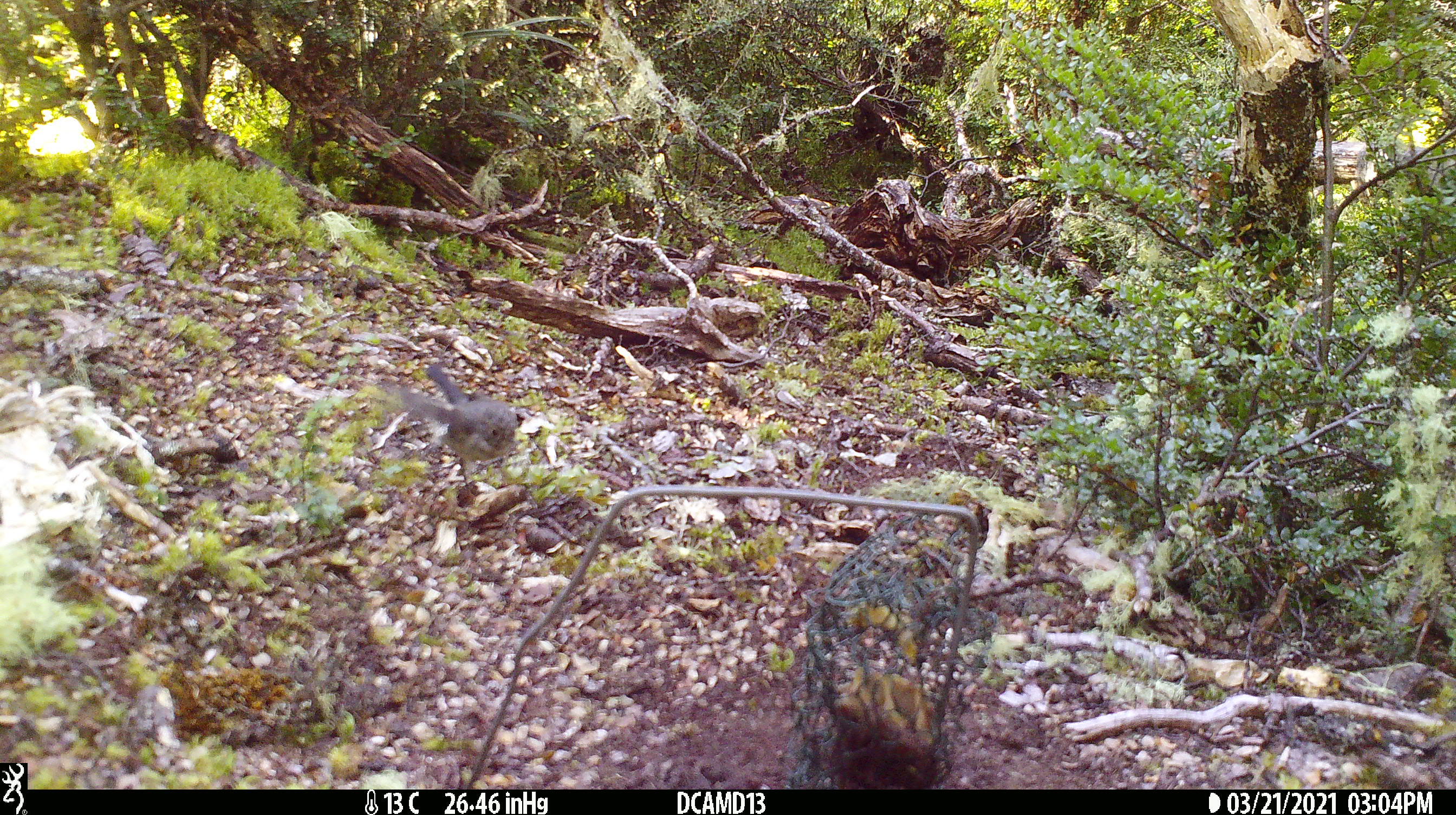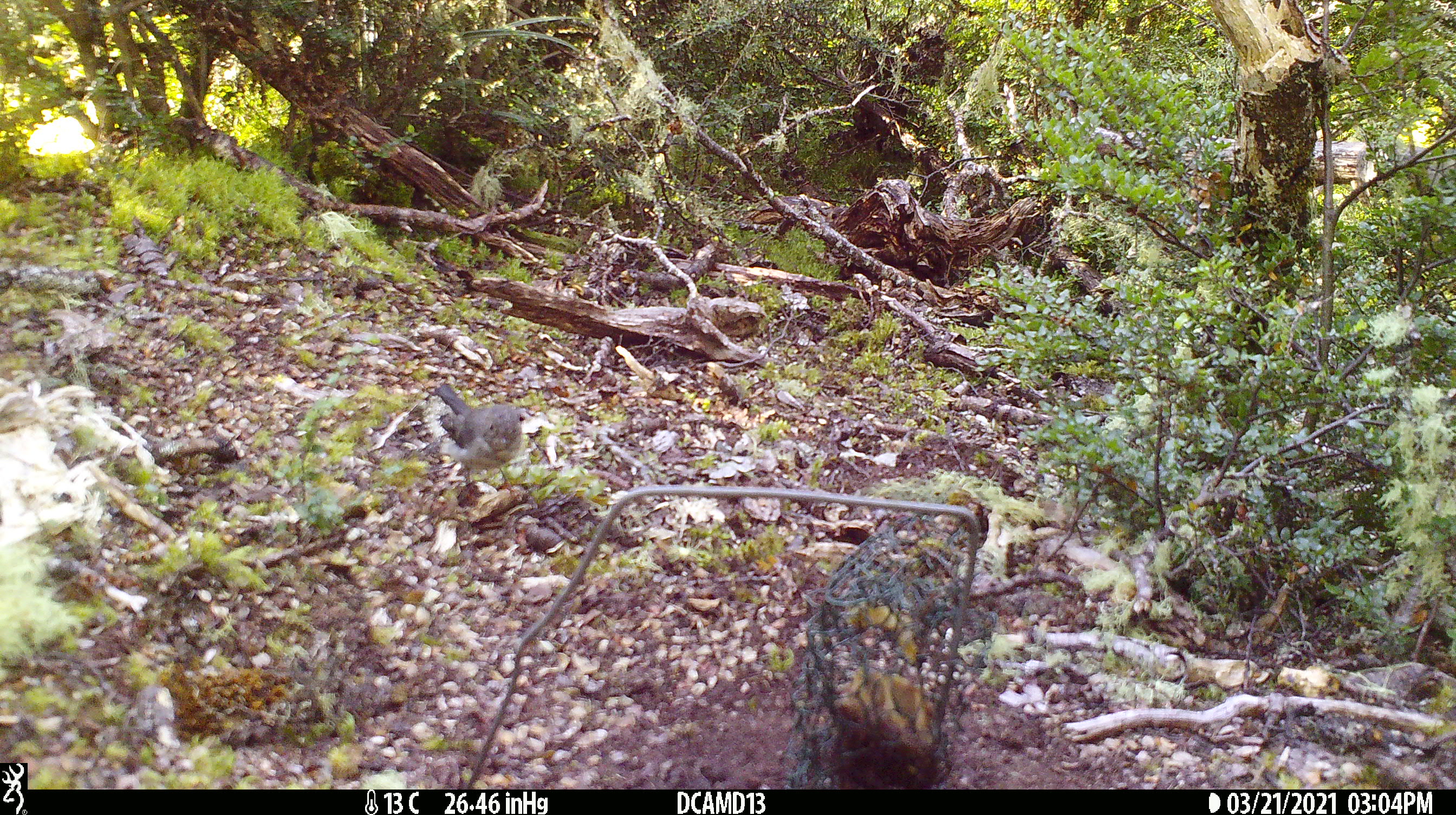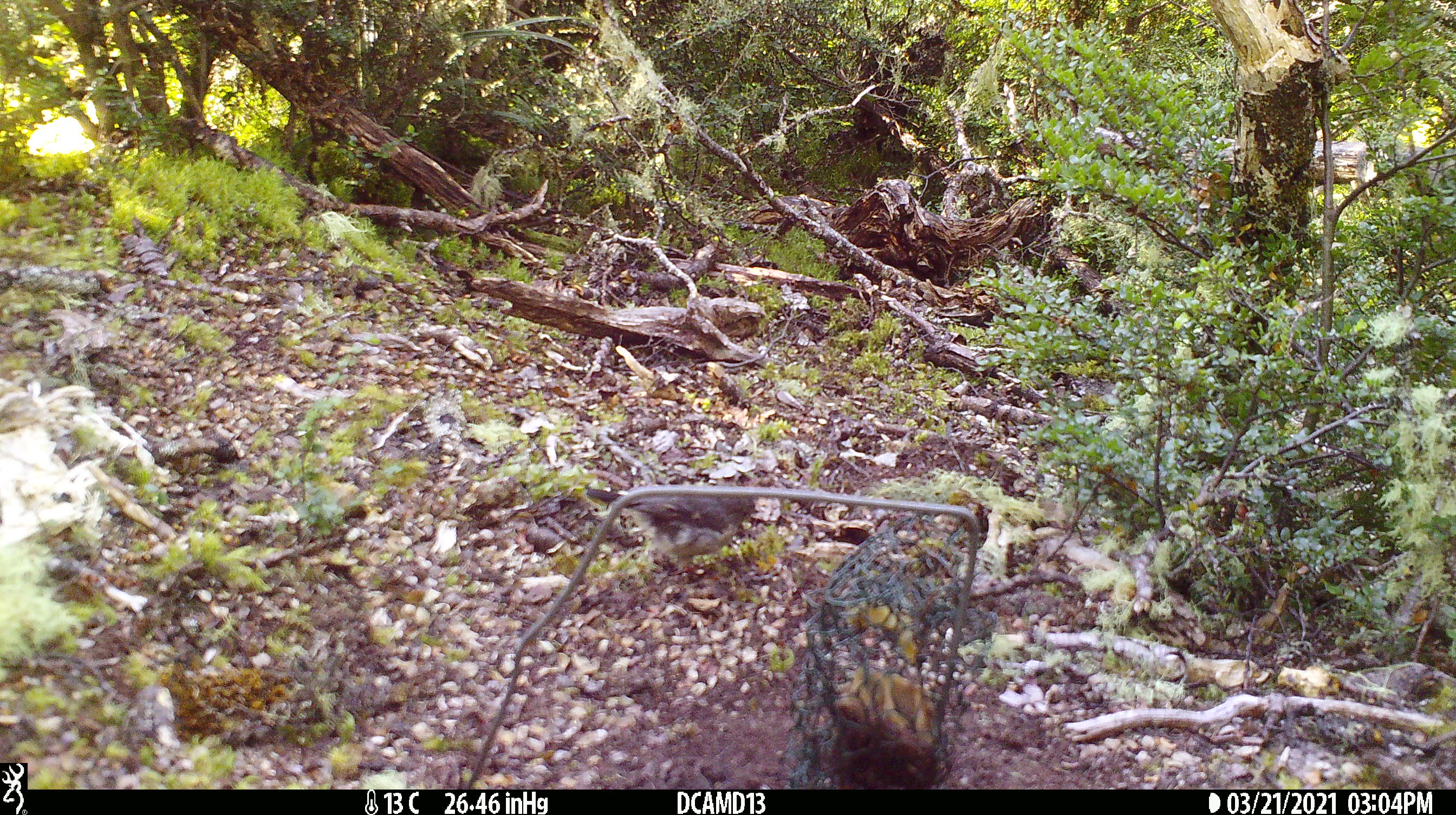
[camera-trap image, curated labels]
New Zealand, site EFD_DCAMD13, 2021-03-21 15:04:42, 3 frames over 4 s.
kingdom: Animalia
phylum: Chordata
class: Aves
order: Passeriformes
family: Petroicidae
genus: Petroica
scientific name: Petroica macrocephala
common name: tomtit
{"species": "tomtit (Petroica macrocephala)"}